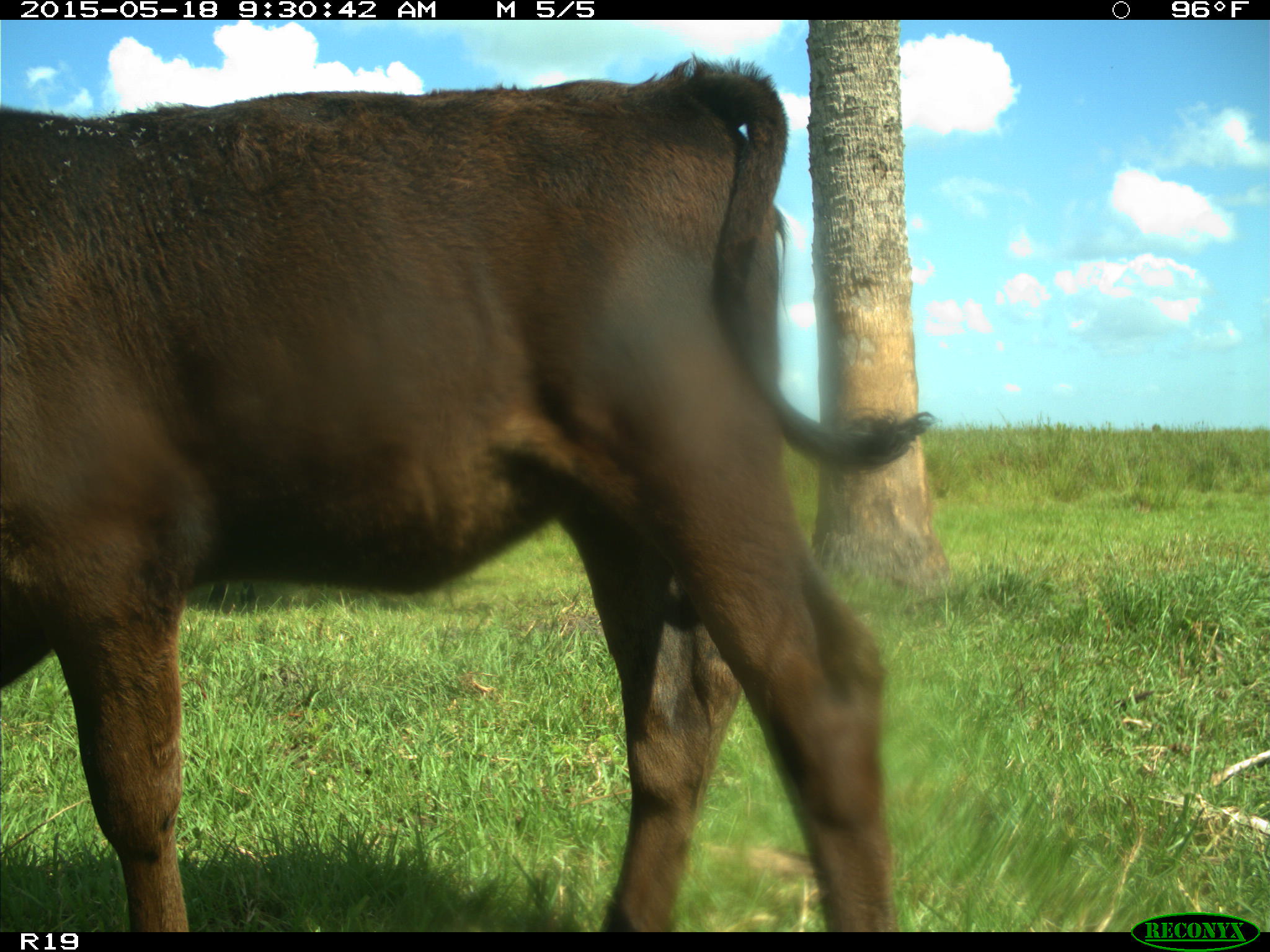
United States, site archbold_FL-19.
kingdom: Animalia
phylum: Chordata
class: Mammalia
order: Artiodactyla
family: Bovidae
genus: Bos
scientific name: Bos taurus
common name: domestic cow